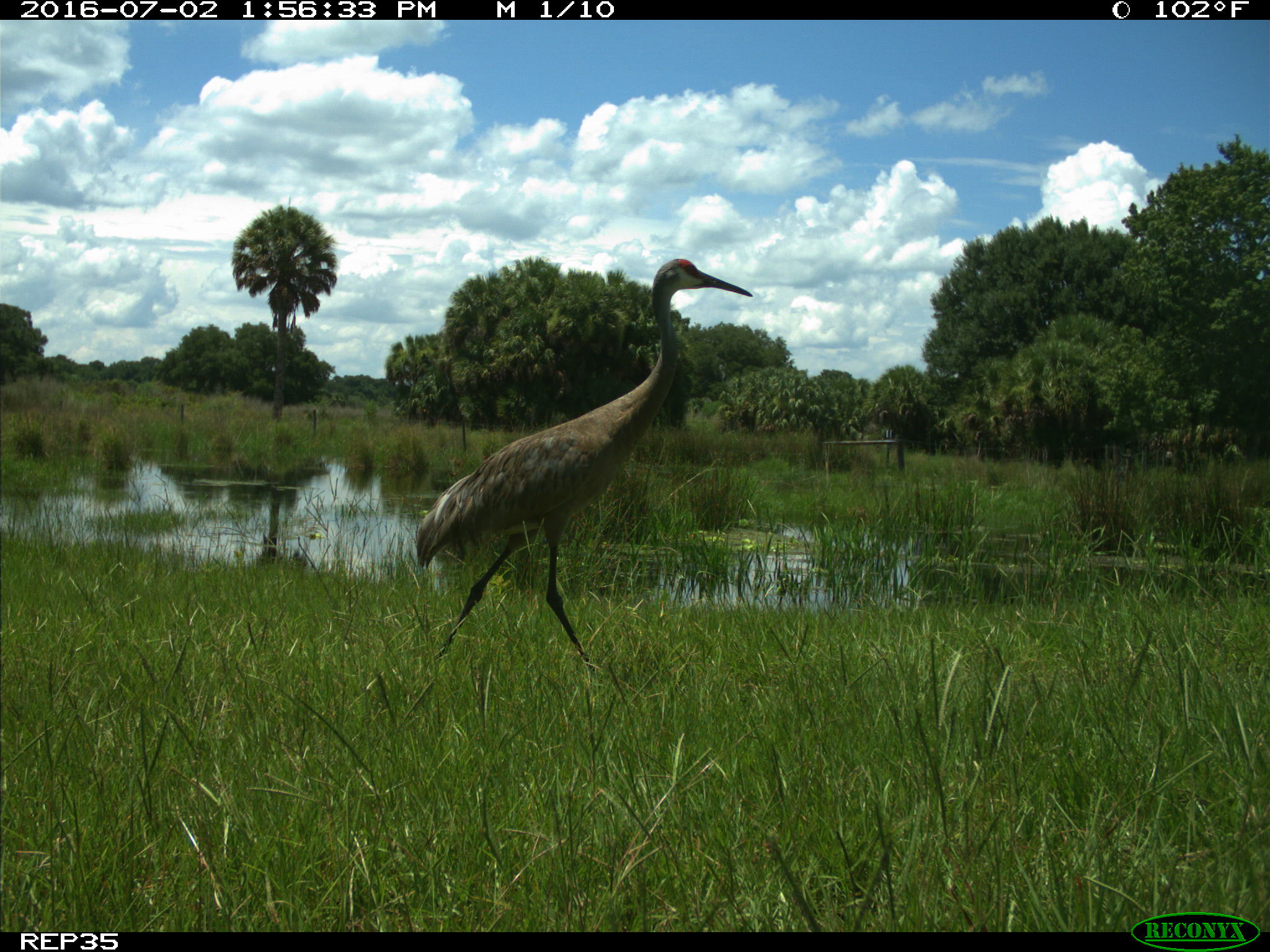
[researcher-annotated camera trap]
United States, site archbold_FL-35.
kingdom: Animalia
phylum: Chordata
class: Aves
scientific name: Aves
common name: birds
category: unidentified bird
Unidentified bird (birds) (Aves).